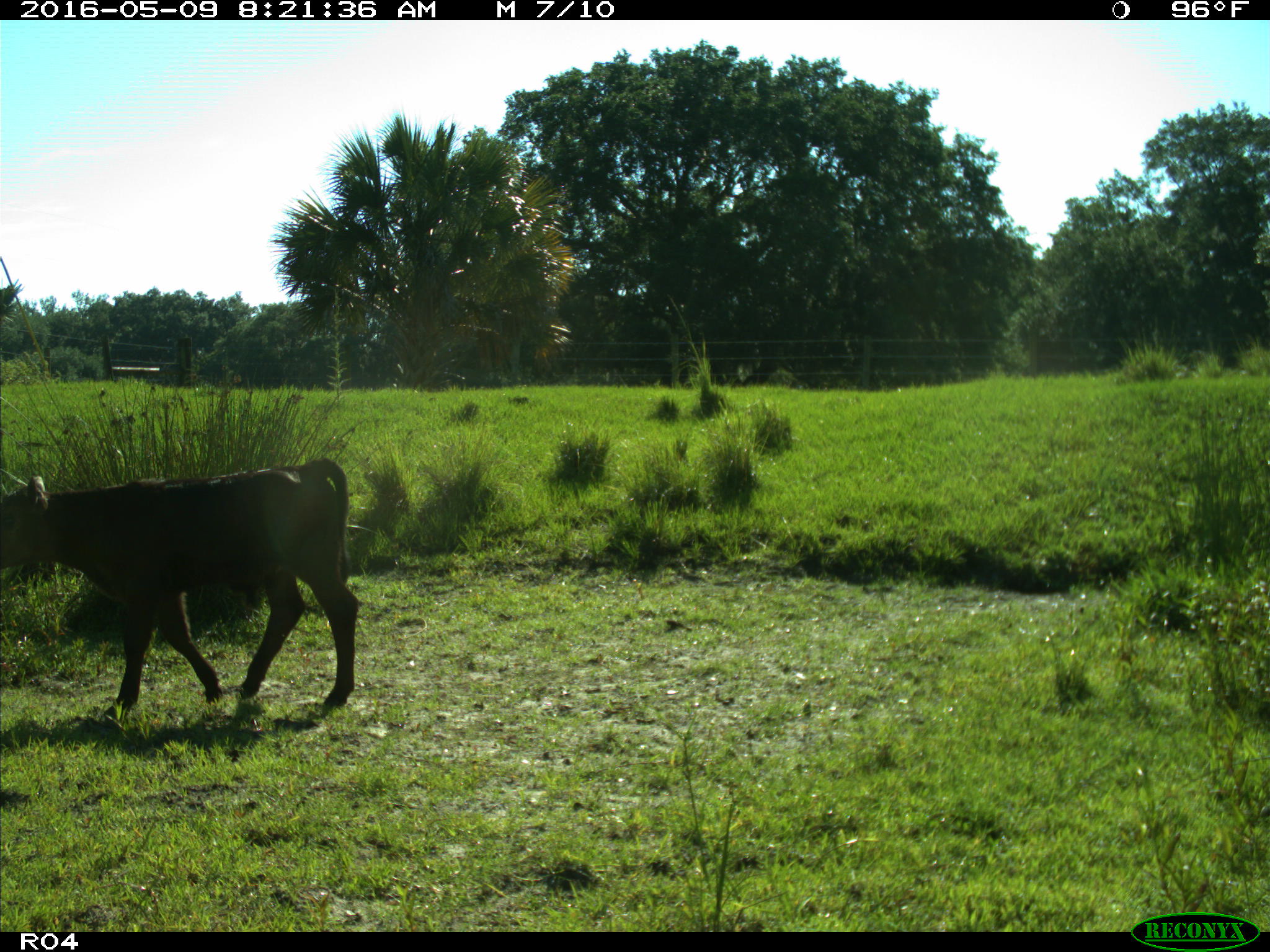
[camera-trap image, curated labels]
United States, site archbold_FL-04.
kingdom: Animalia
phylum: Chordata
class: Mammalia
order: Artiodactyla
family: Bovidae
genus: Bos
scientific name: Bos taurus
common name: domestic cow